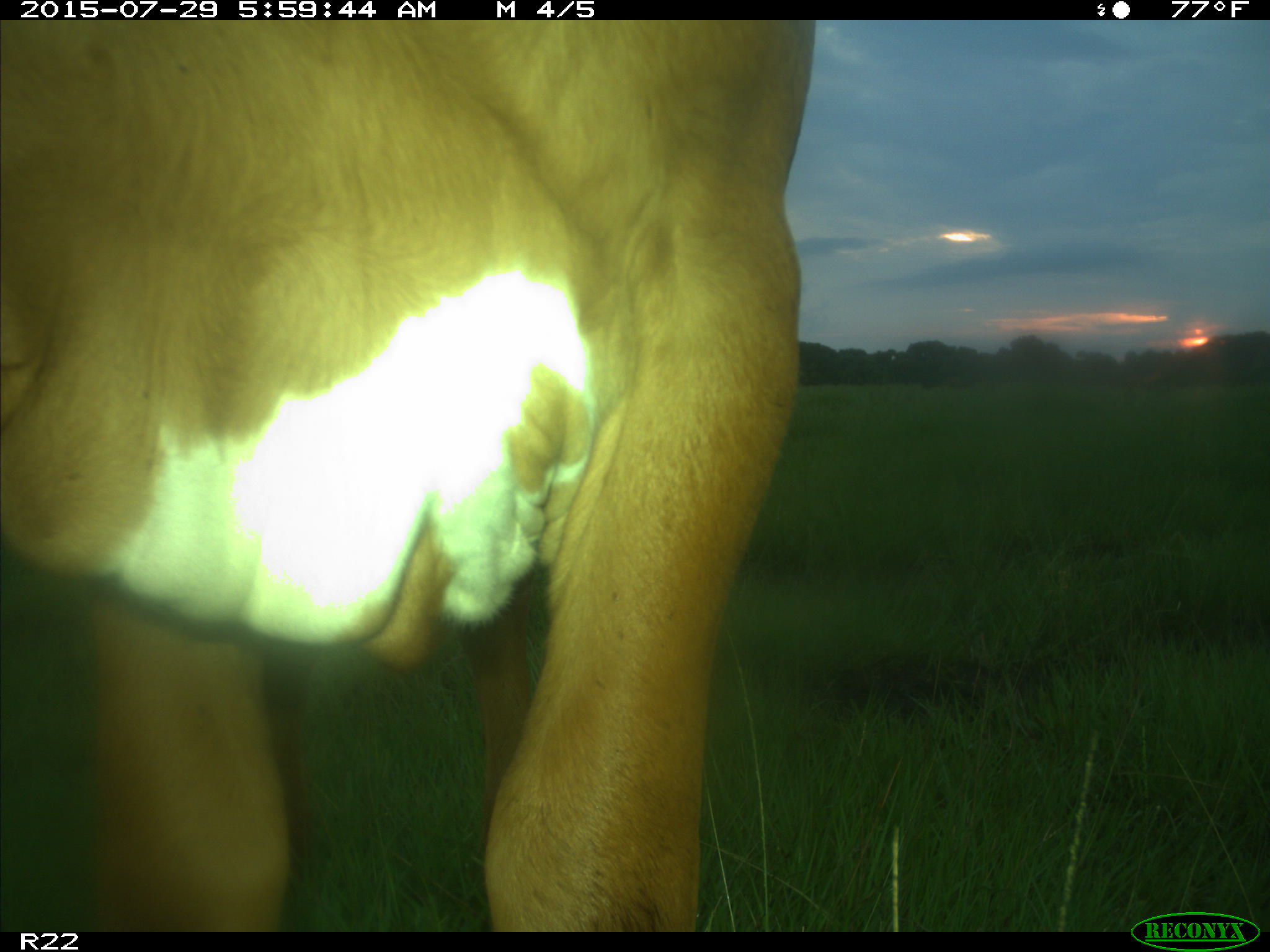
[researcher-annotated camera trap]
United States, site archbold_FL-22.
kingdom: Animalia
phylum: Chordata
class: Mammalia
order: Artiodactyla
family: Bovidae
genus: Bos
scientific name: Bos taurus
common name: domestic cow